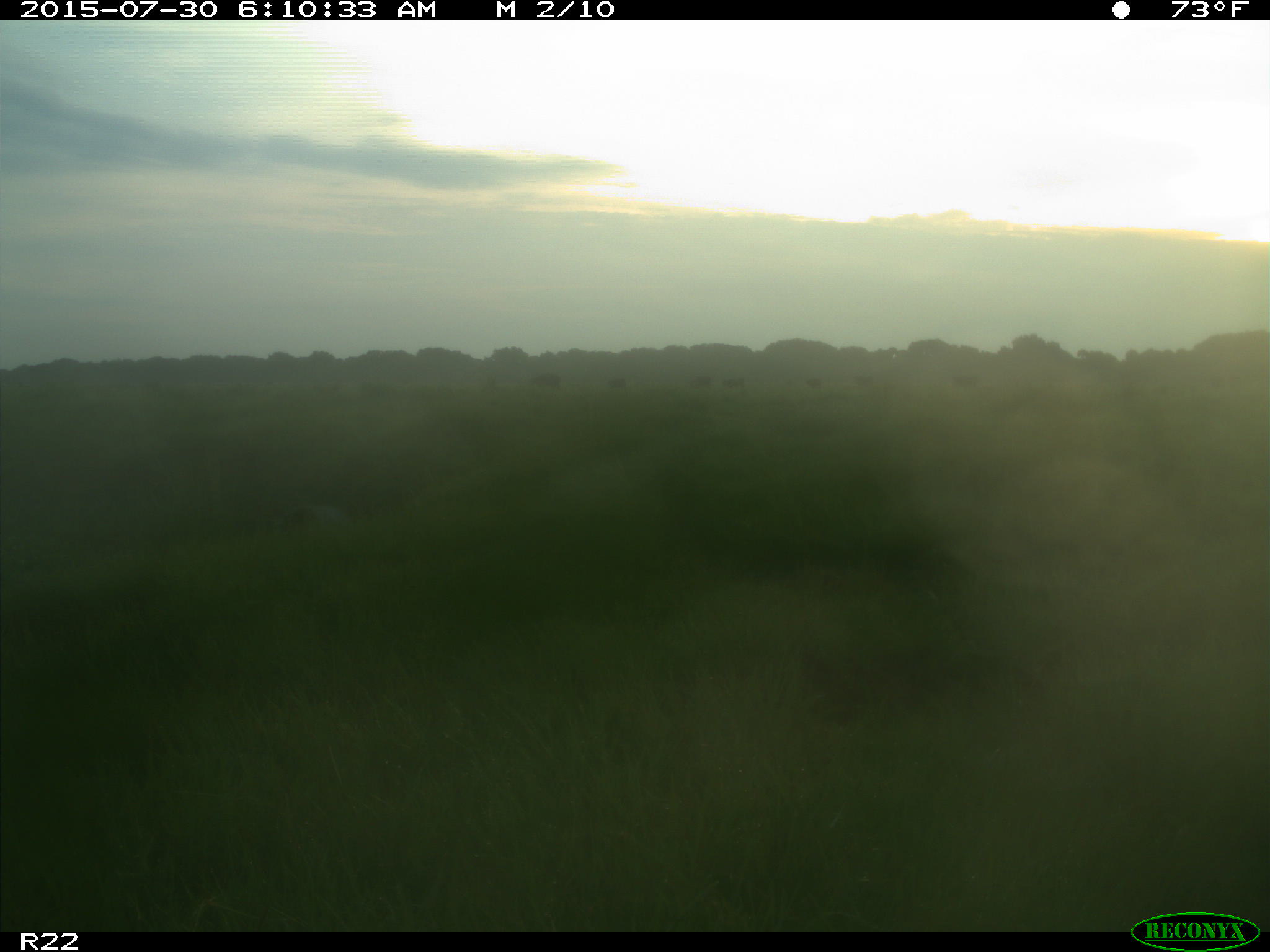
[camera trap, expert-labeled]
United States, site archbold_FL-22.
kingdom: Animalia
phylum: Chordata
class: Mammalia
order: Artiodactyla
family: Bovidae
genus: Bos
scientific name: Bos taurus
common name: domestic cow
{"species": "Bos taurus (domestic cow)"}